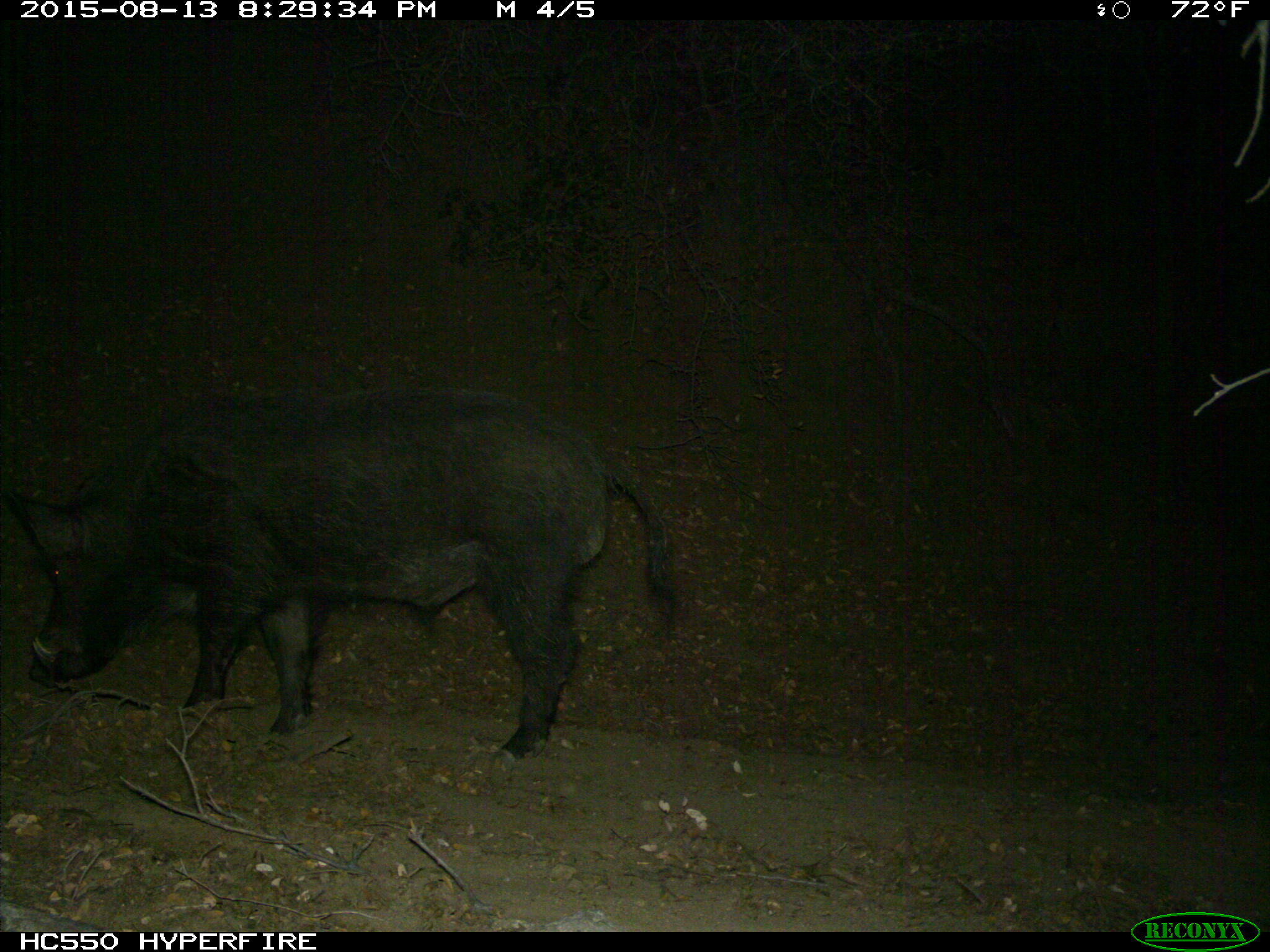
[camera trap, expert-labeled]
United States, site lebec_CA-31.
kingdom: Animalia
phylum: Chordata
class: Mammalia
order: Artiodactyla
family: Suidae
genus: Sus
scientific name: Sus scrofa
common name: wild boar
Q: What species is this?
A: Sus scrofa (wild boar).